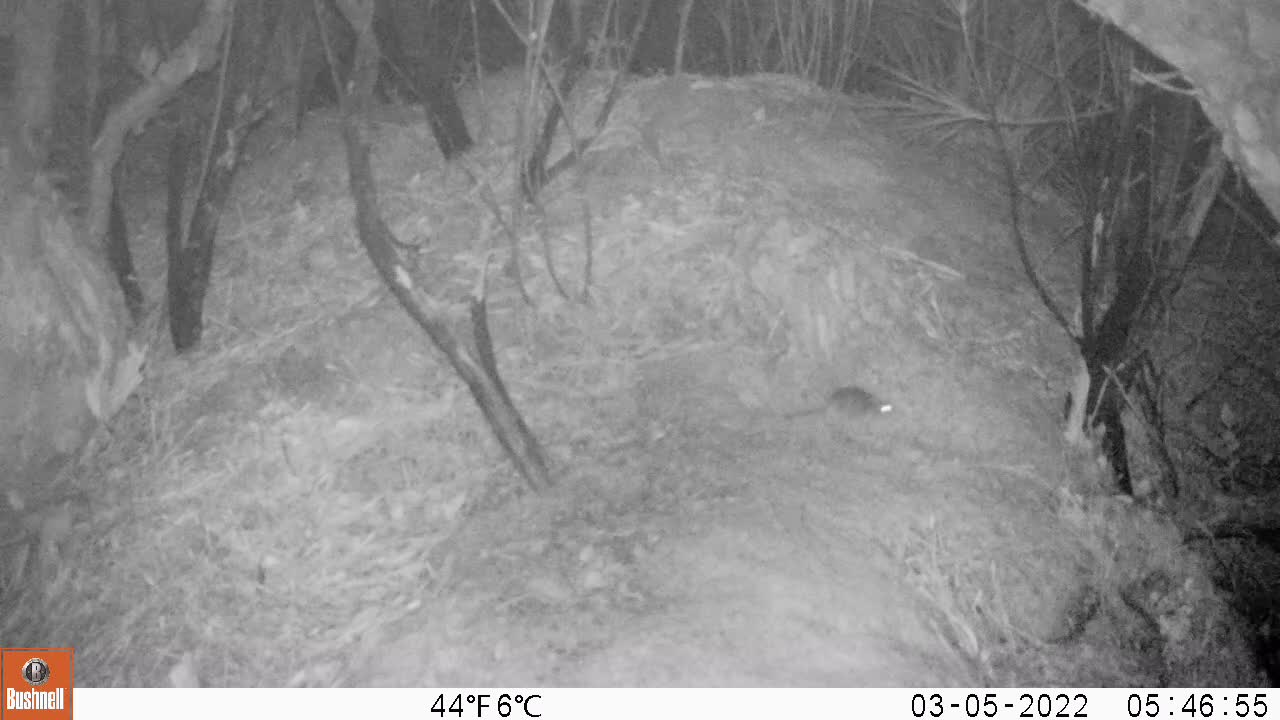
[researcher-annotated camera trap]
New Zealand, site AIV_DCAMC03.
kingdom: Animalia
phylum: Chordata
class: Mammalia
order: Rodentia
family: Muridae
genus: Mus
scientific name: Mus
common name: mouse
Mouse (Mus).